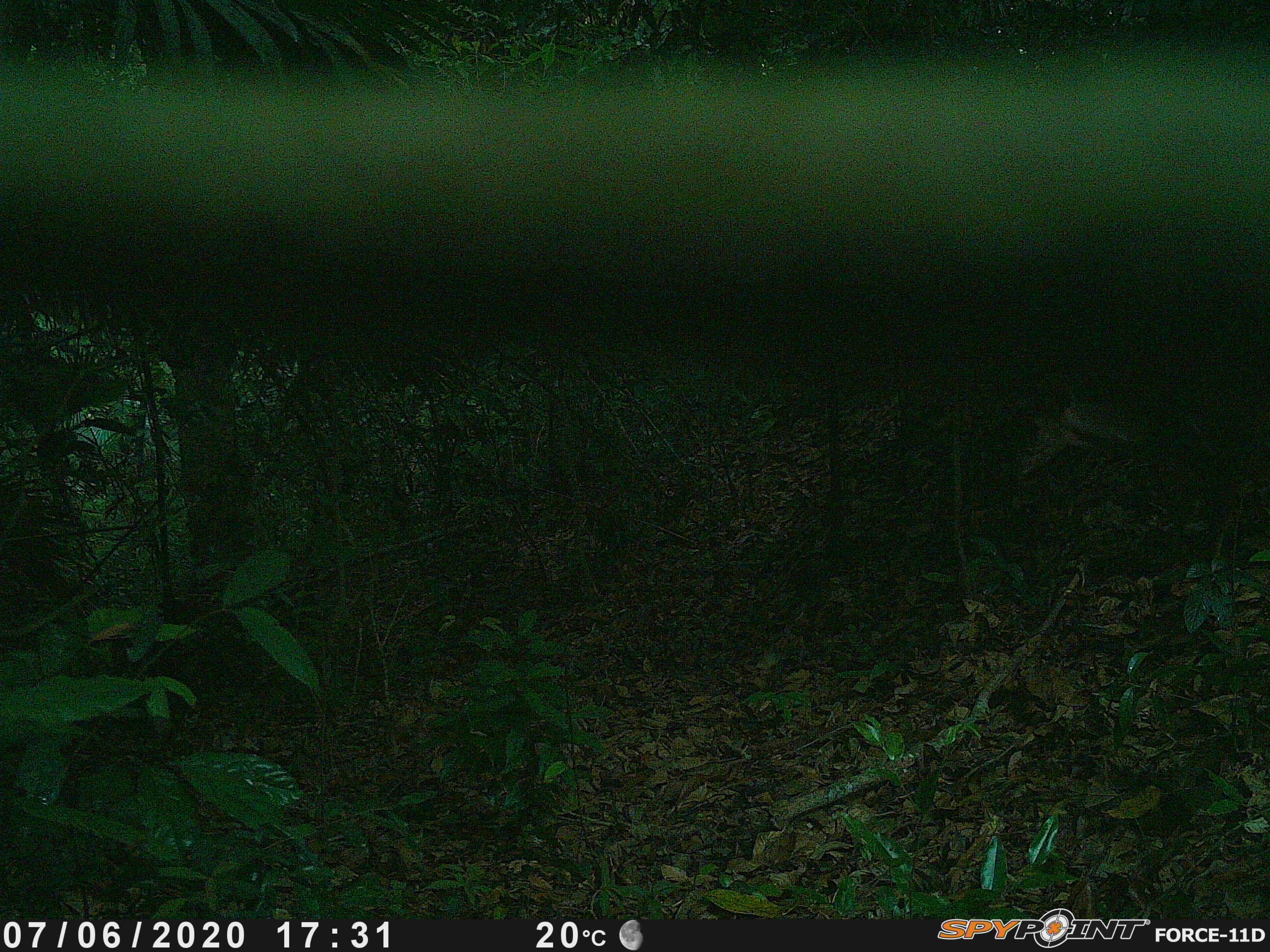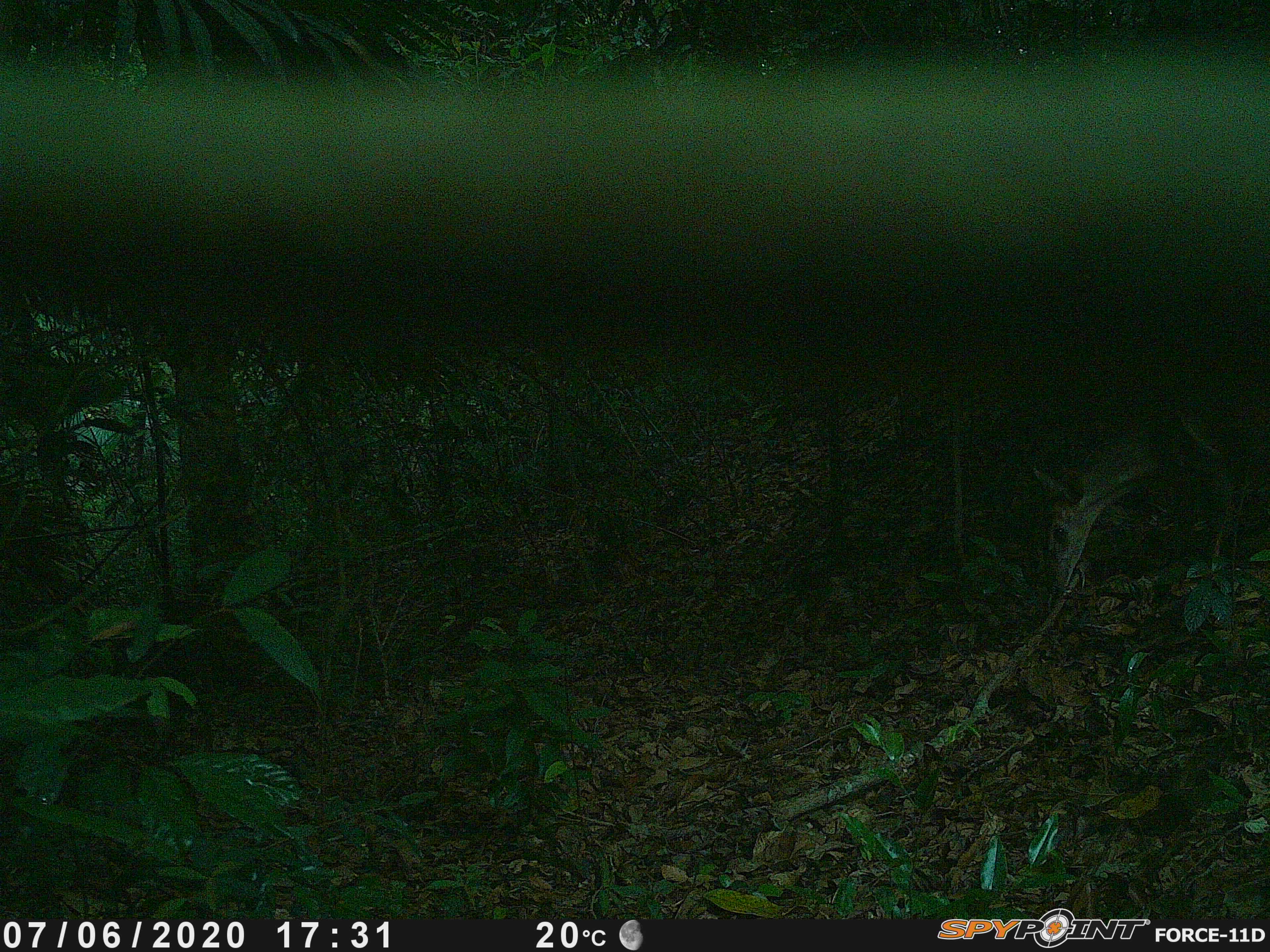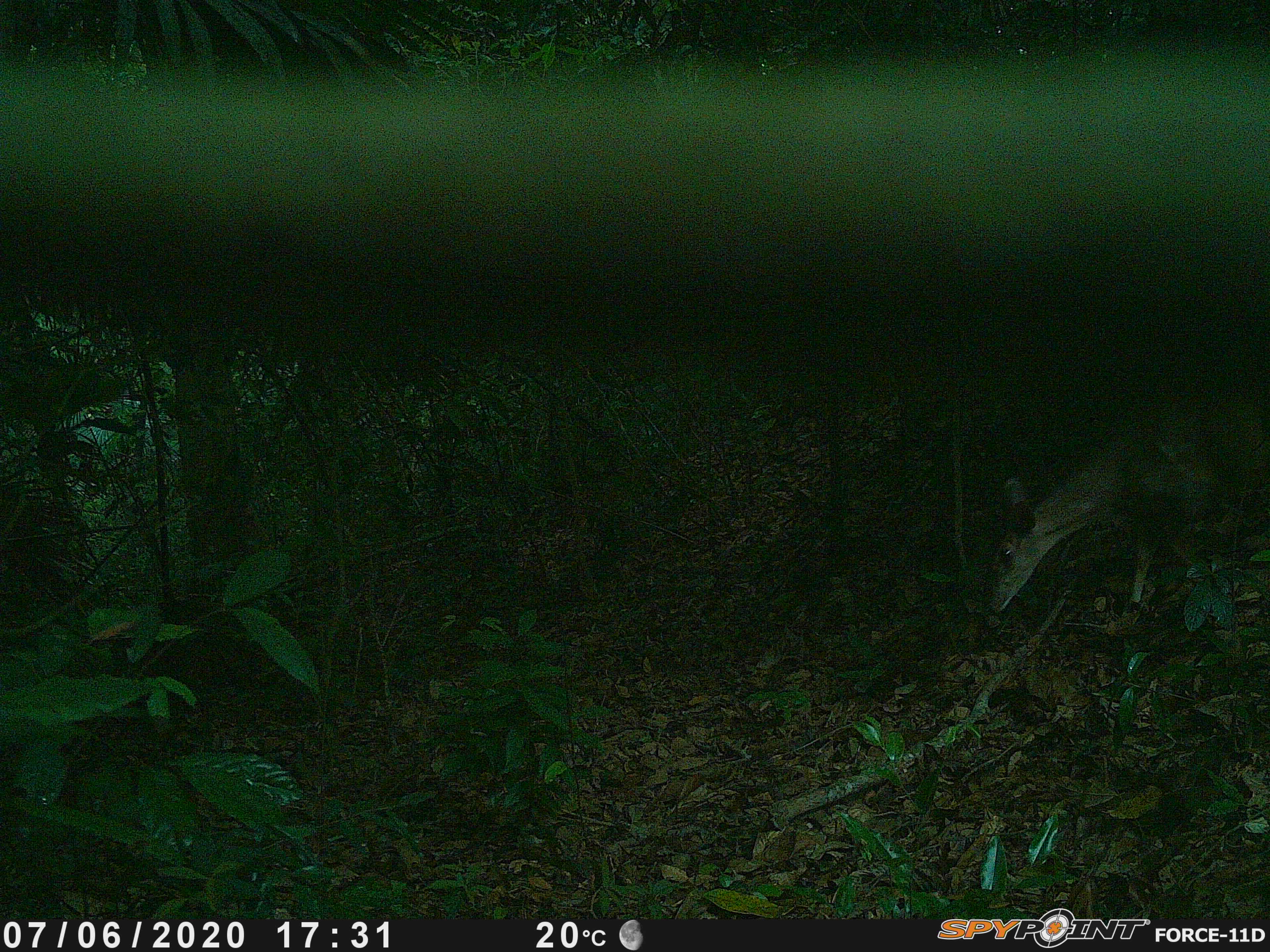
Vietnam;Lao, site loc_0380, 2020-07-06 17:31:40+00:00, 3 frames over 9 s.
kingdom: Animalia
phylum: Chordata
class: Mammalia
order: Artiodactyla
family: Cervidae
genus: Muntiacus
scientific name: Muntiacus vuquangensis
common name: large-antlered muntjac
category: large antlered muntjac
Large antlered muntjac (large-antlered muntjac) (Muntiacus vuquangensis). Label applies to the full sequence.